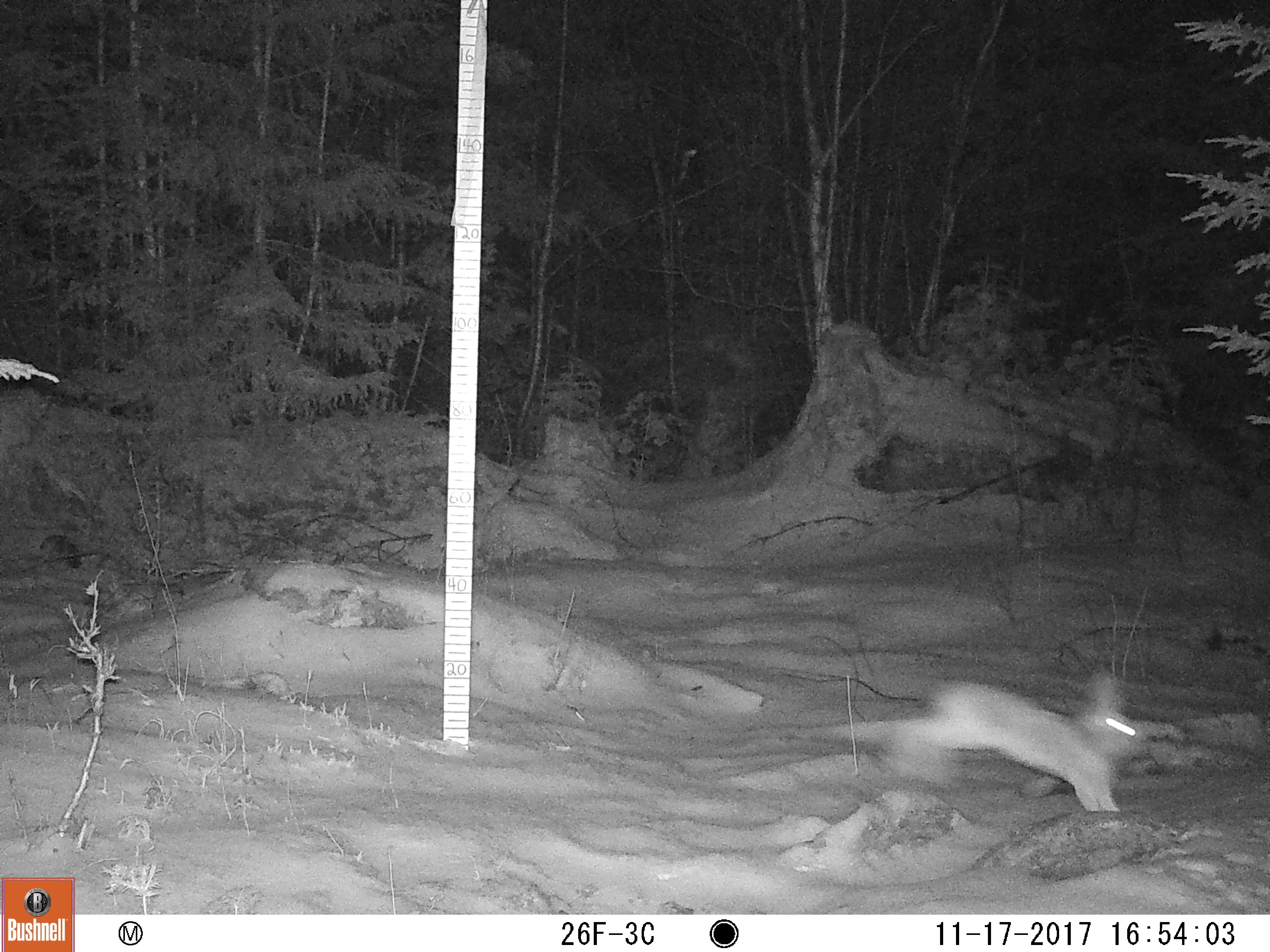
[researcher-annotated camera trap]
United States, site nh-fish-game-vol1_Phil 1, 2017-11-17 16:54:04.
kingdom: Animalia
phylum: Chordata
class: Mammalia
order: Lagomorpha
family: Leporidae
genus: Lepus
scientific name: Lepus americanus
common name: snowshoe hare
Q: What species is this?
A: Snowshoe hare (Lepus americanus).